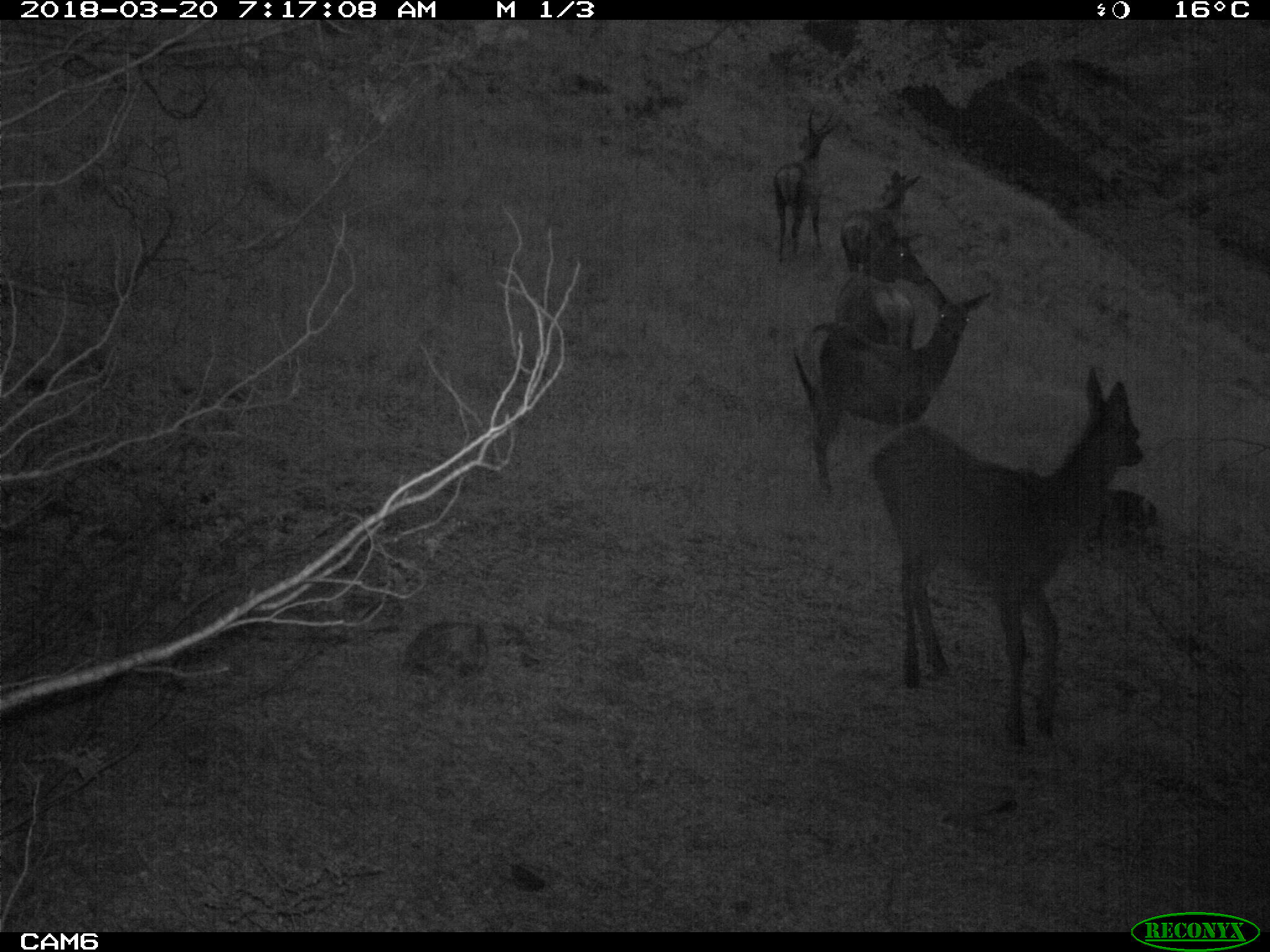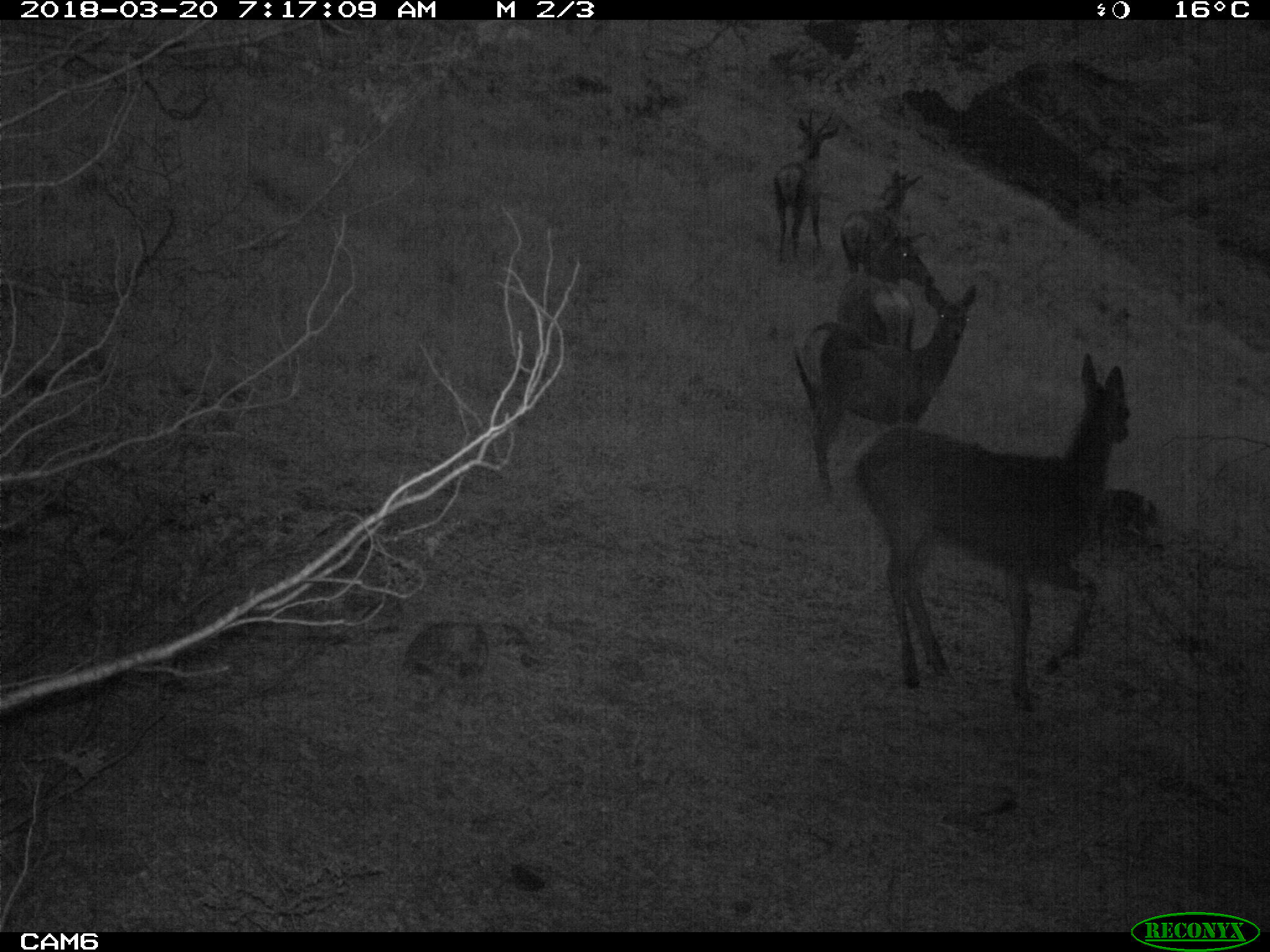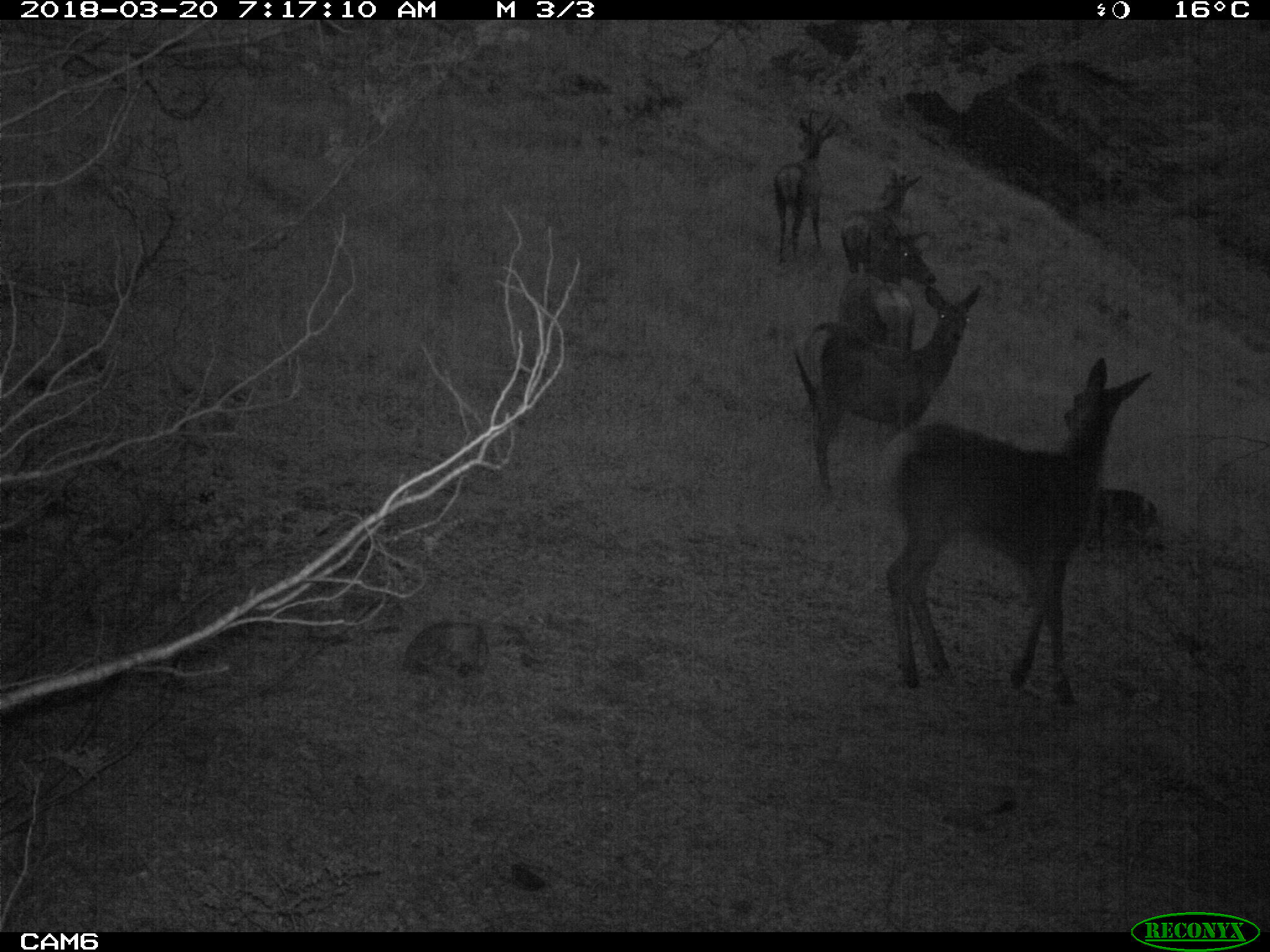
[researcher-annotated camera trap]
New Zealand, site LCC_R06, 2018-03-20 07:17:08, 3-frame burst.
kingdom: Animalia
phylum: Chordata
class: Mammalia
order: Artiodactyla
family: Cervidae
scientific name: Cervidae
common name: deer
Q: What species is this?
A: Deer (Cervidae).